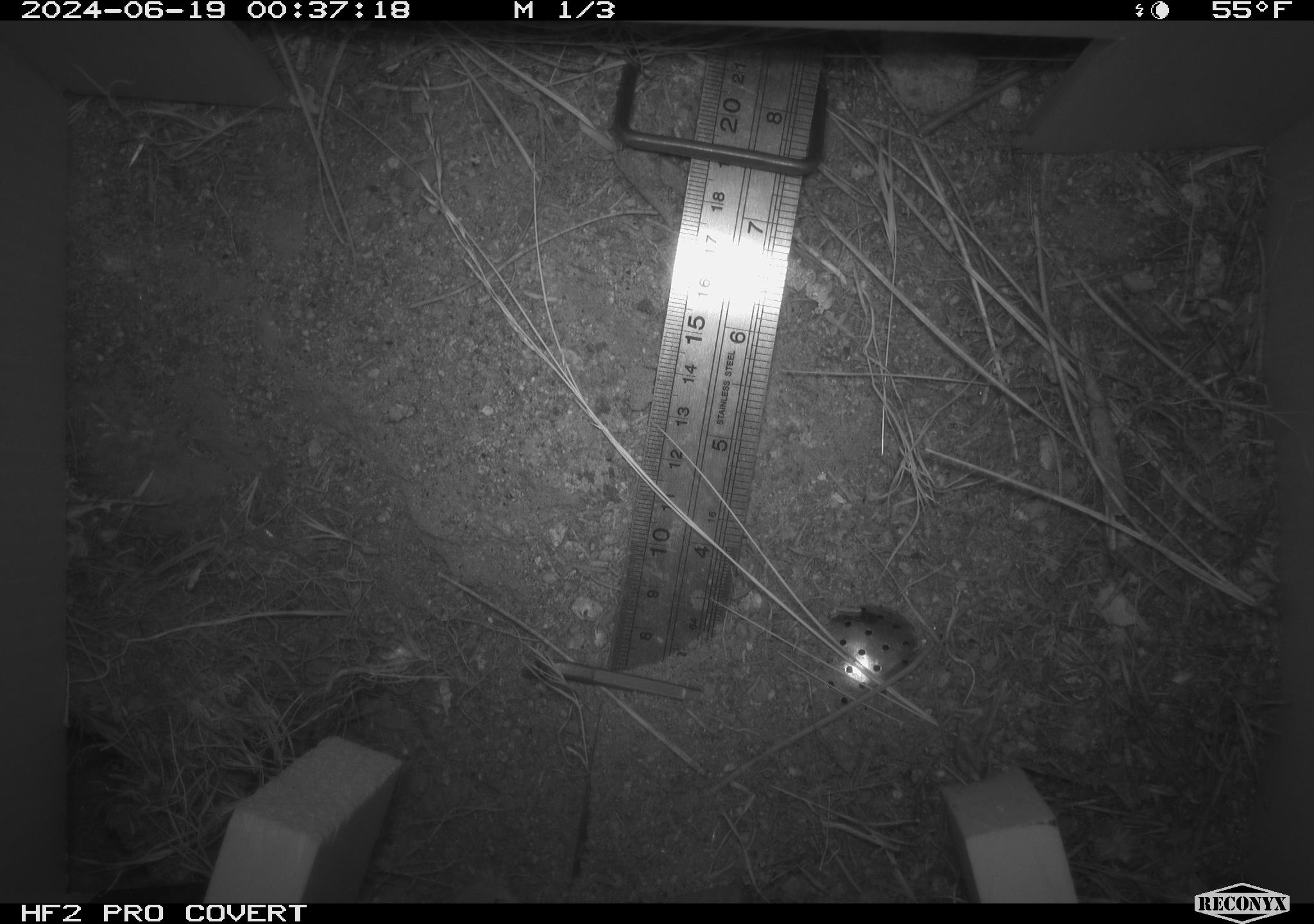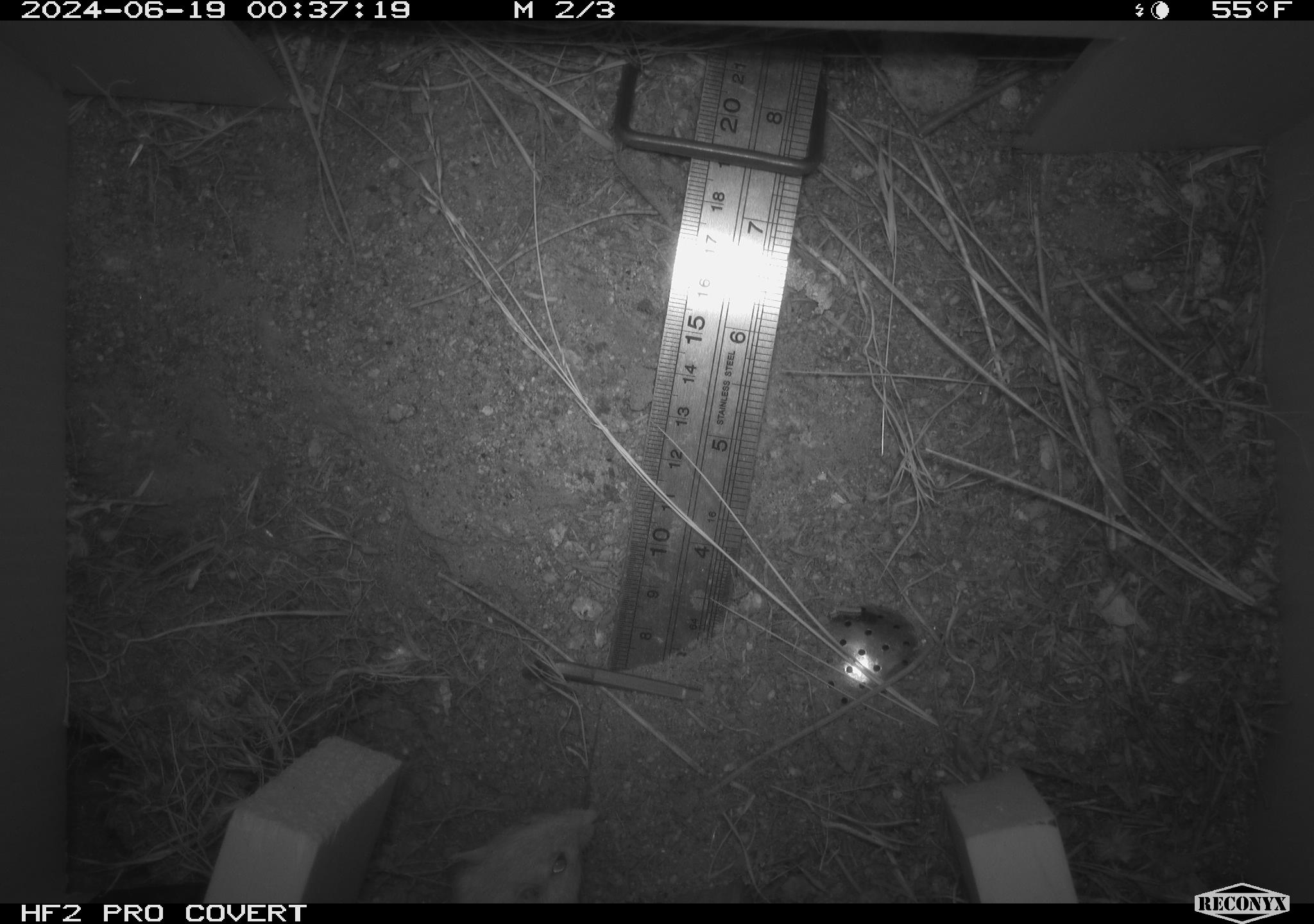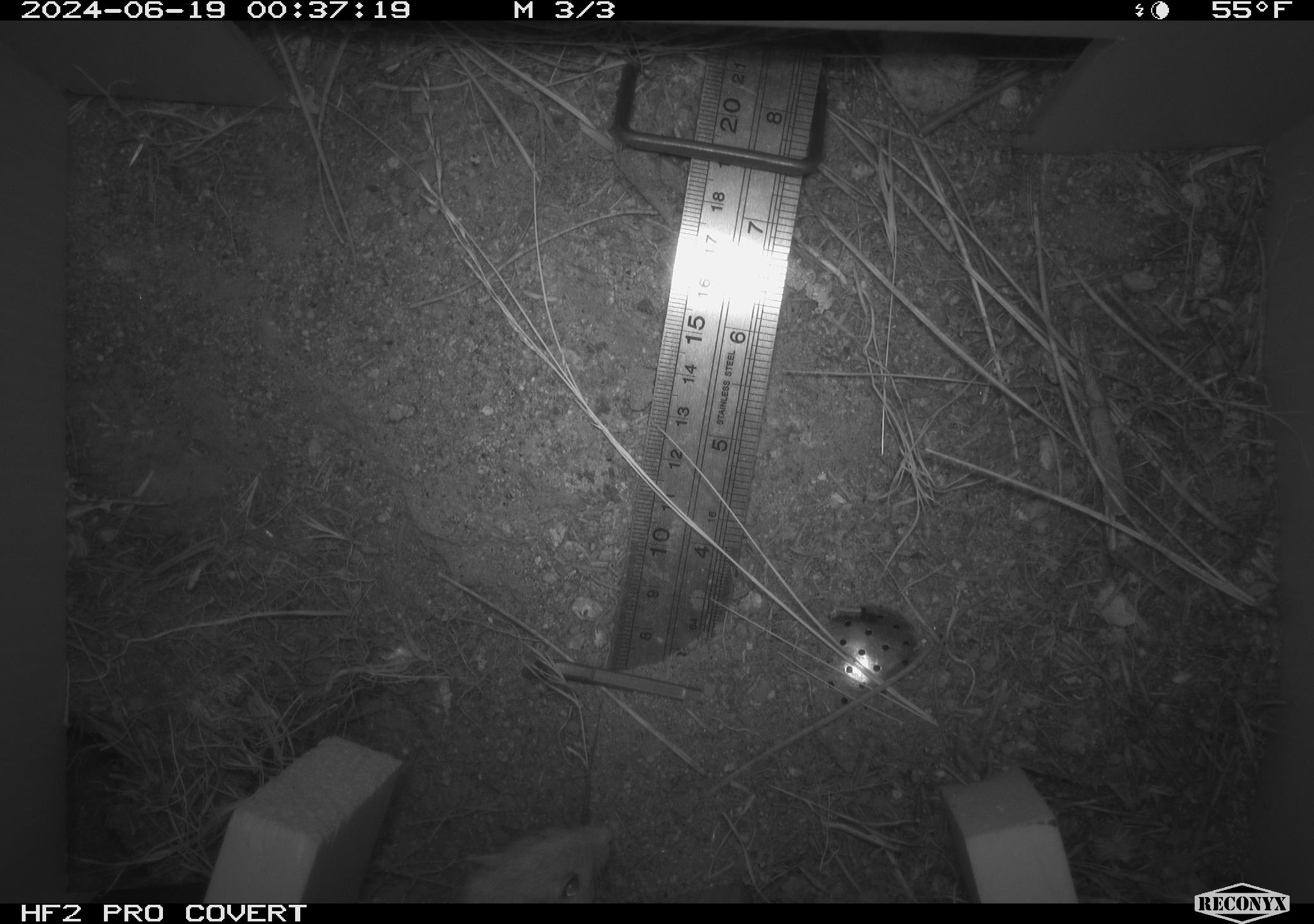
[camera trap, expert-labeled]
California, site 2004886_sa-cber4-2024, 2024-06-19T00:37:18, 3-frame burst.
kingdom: Animalia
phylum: Chordata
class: Mammalia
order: Rodentia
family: Heteromyidae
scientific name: Heteromyidae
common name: kangaroo rats and pocket mice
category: heteromyidae family